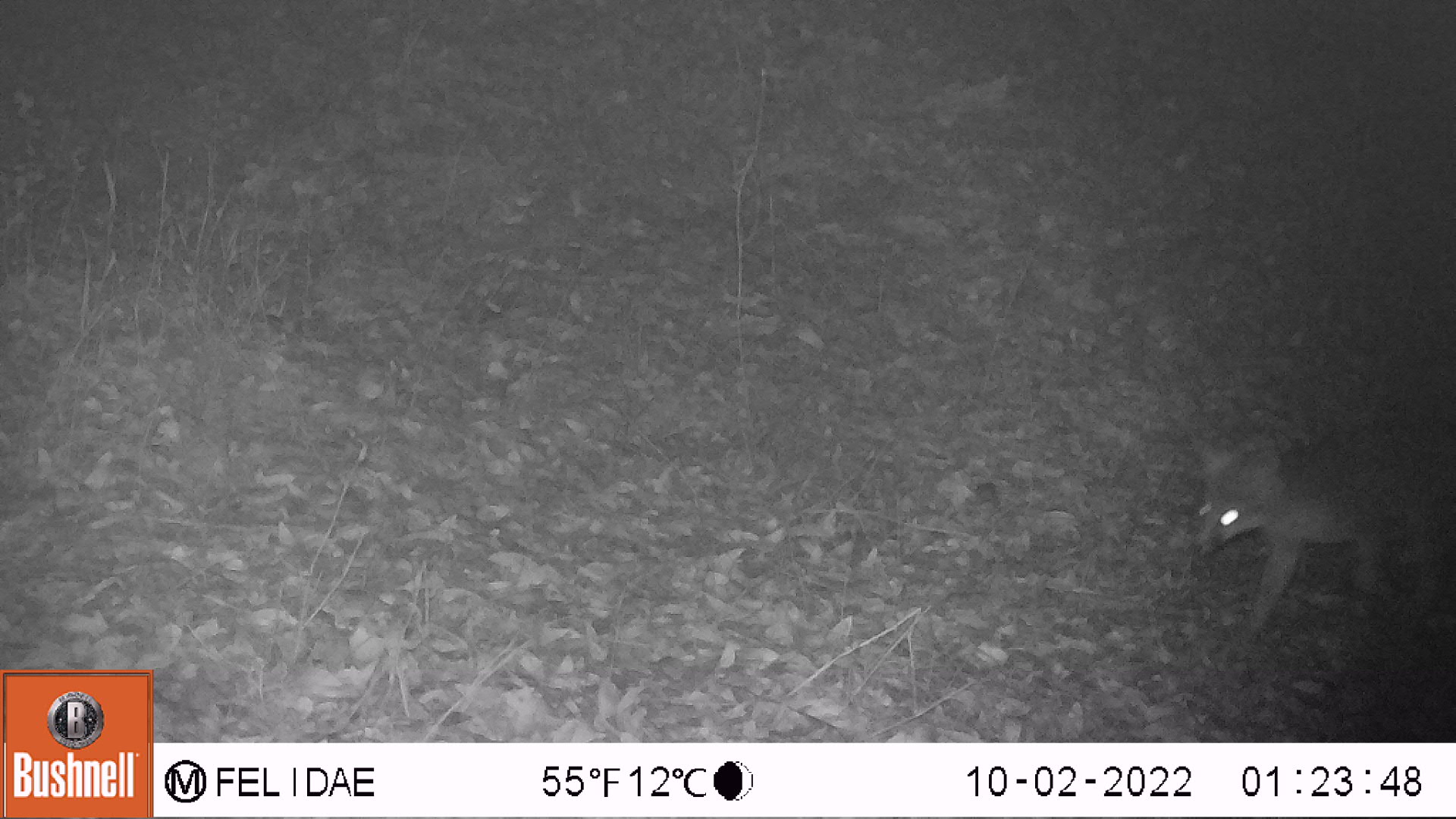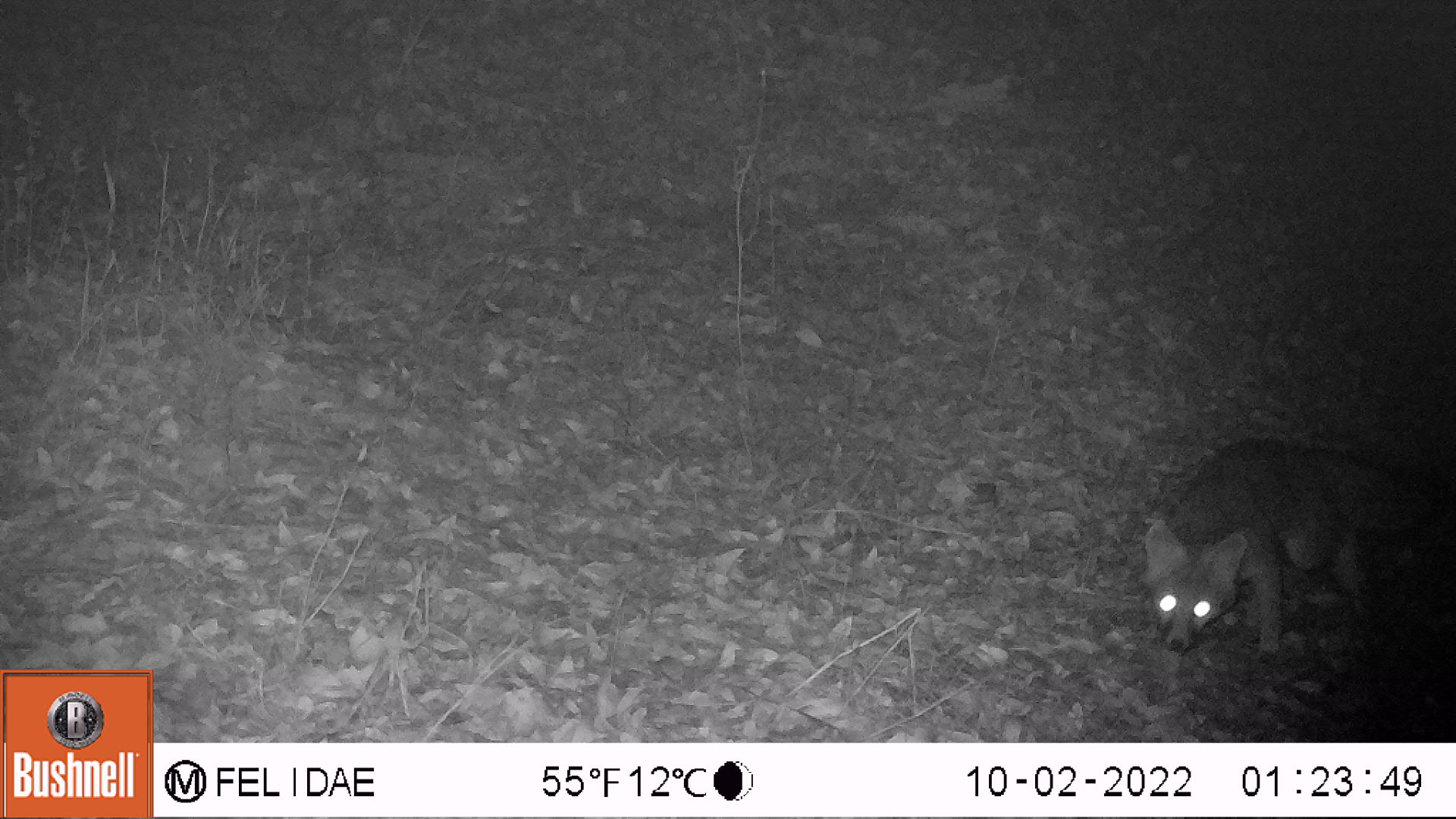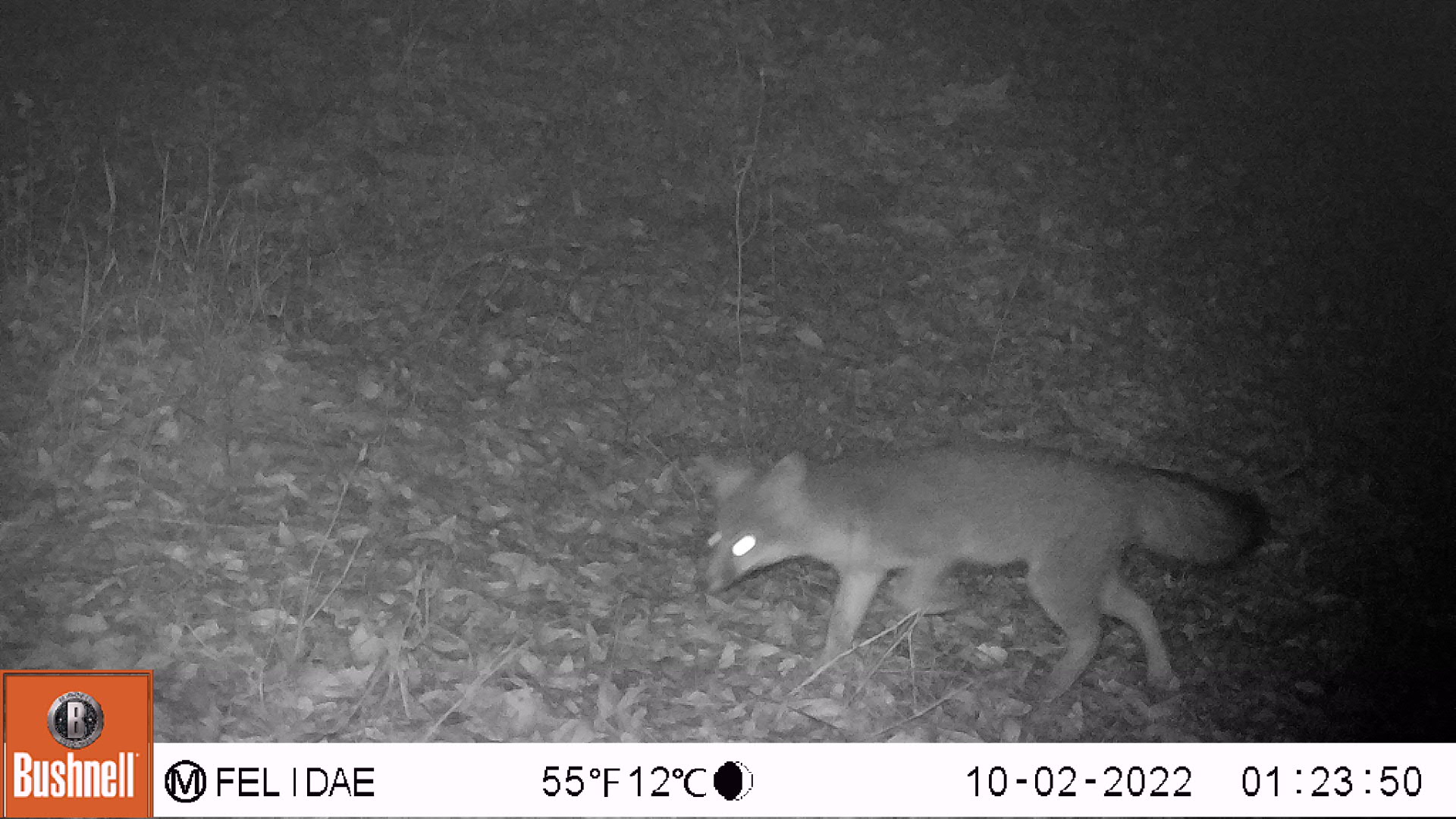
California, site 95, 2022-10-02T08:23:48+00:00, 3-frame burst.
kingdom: Animalia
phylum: Chordata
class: Mammalia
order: Carnivora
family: Canidae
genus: Urocyon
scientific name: Urocyon cinereoargenteus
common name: gray fox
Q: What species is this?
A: Gray fox (Urocyon cinereoargenteus).